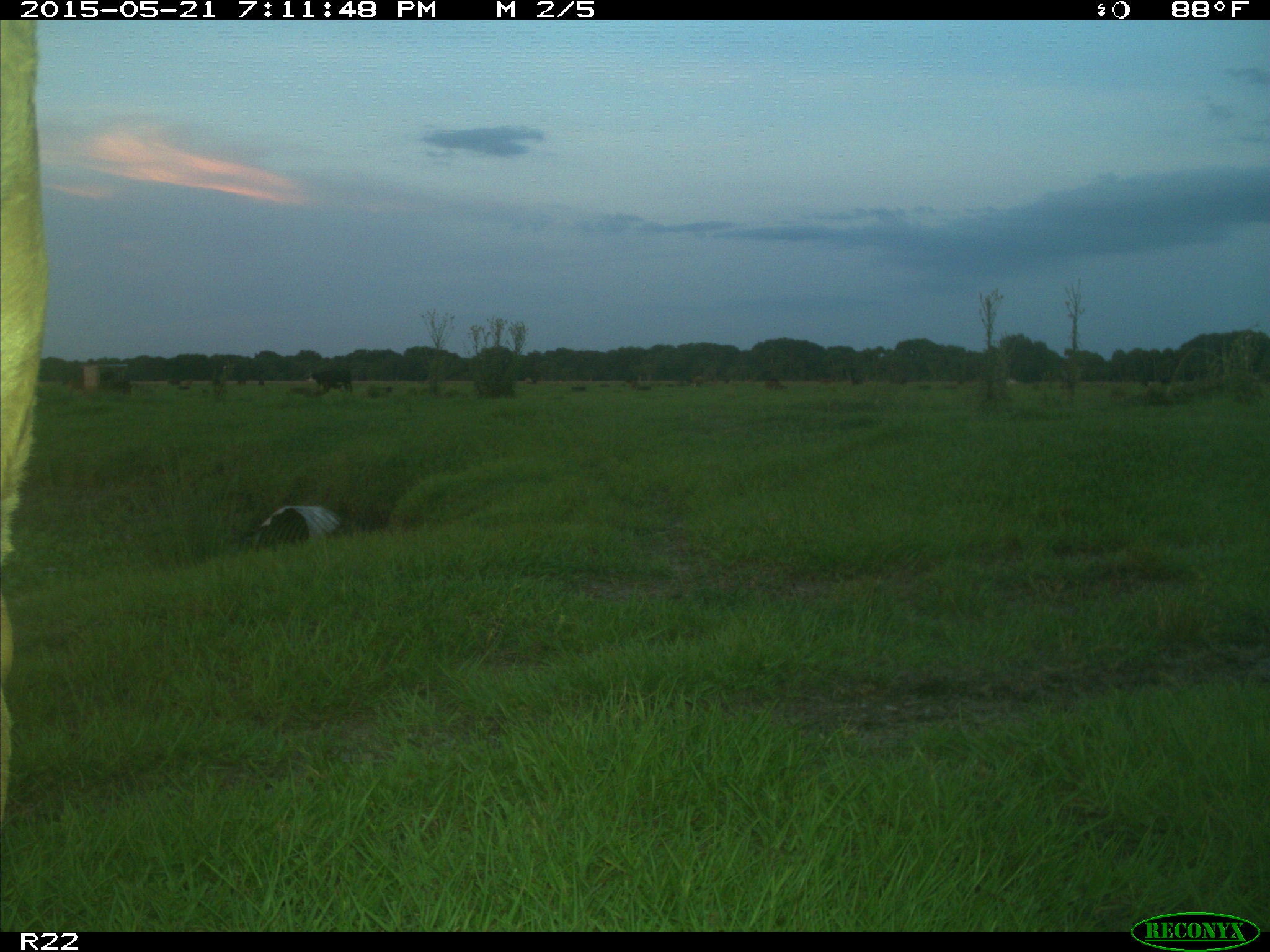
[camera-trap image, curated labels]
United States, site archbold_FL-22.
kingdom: Animalia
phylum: Chordata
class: Mammalia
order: Artiodactyla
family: Bovidae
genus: Bos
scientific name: Bos taurus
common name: domestic cow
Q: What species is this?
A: Bos taurus (domestic cow).